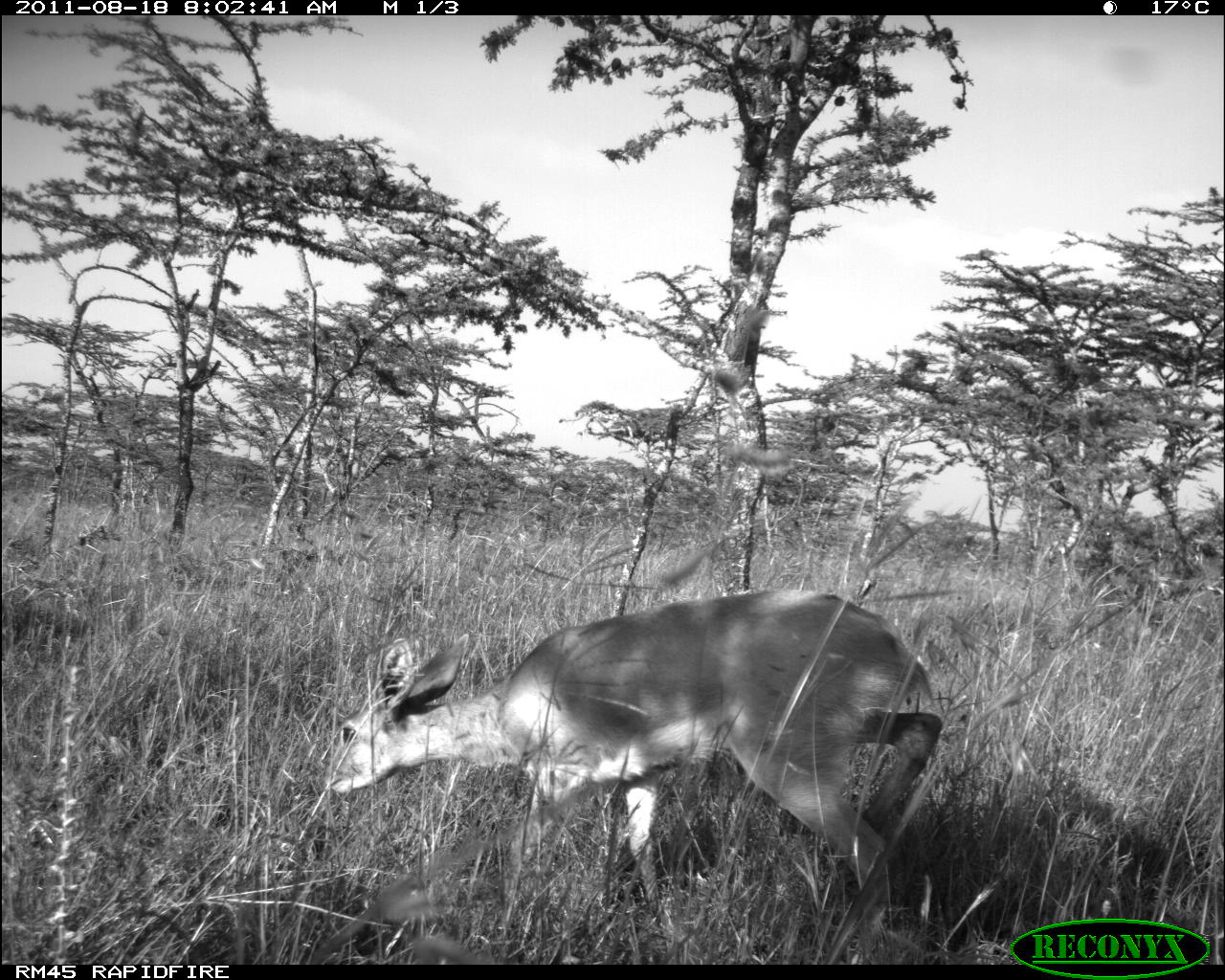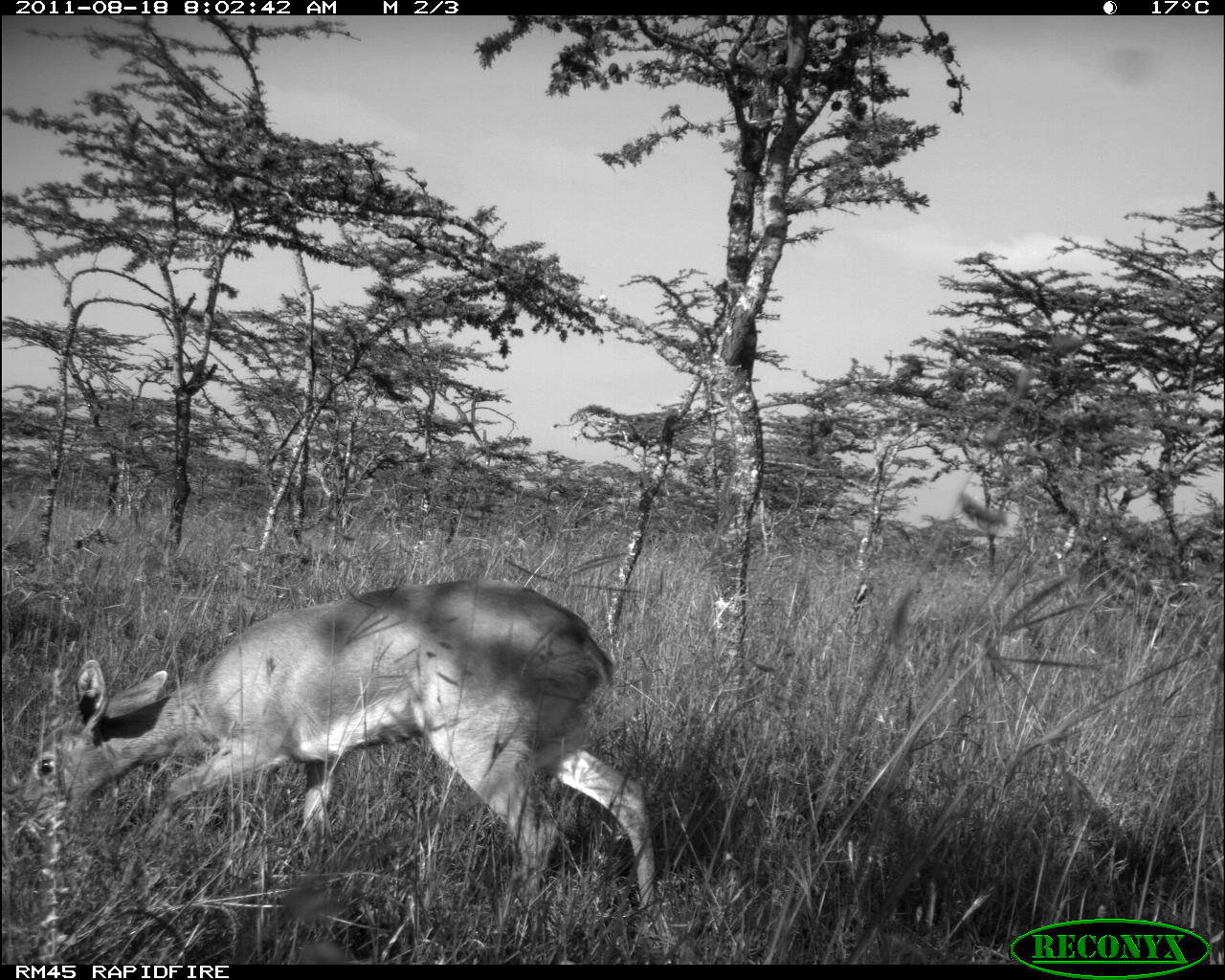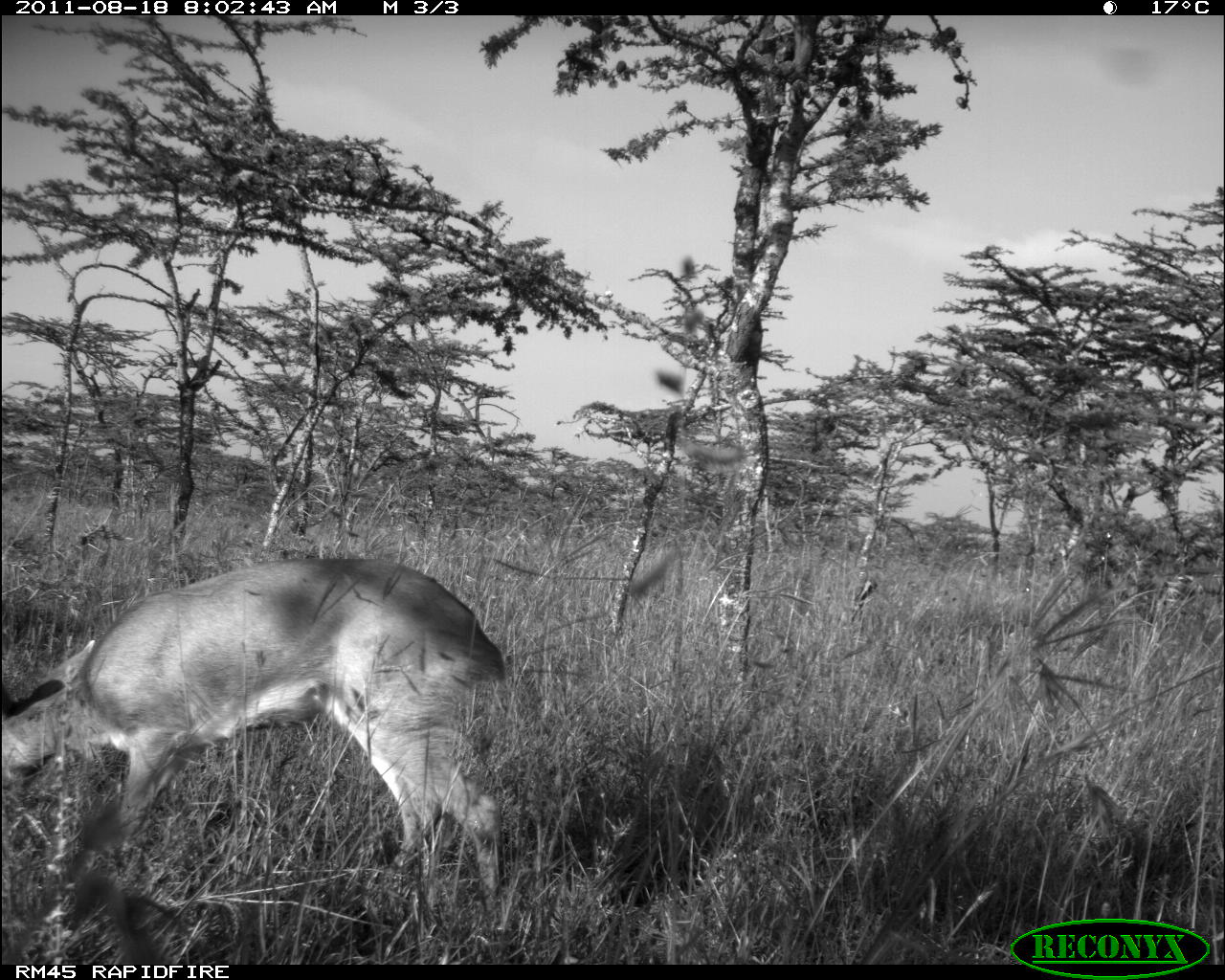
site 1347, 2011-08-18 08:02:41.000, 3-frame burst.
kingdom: Animalia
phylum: Chordata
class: Mammalia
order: Artiodactyla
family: Bovidae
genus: Raphicerus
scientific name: Raphicerus campestris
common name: steenbok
Raphicerus campestris (steenbok), count 1.